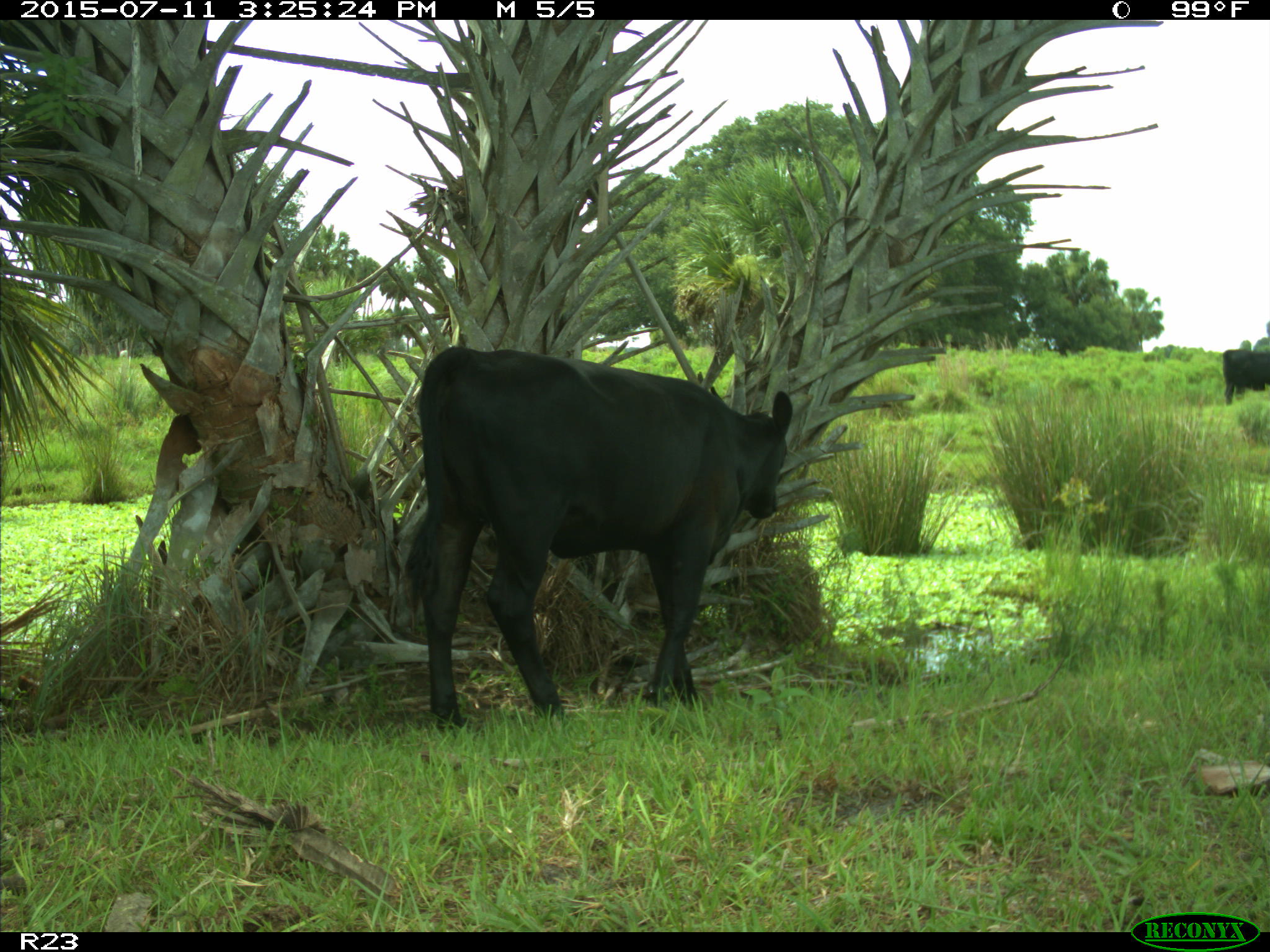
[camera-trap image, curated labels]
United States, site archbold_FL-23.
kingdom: Animalia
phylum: Chordata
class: Mammalia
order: Artiodactyla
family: Bovidae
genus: Bos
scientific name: Bos taurus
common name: domestic cow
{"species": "Bos taurus (domestic cow)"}